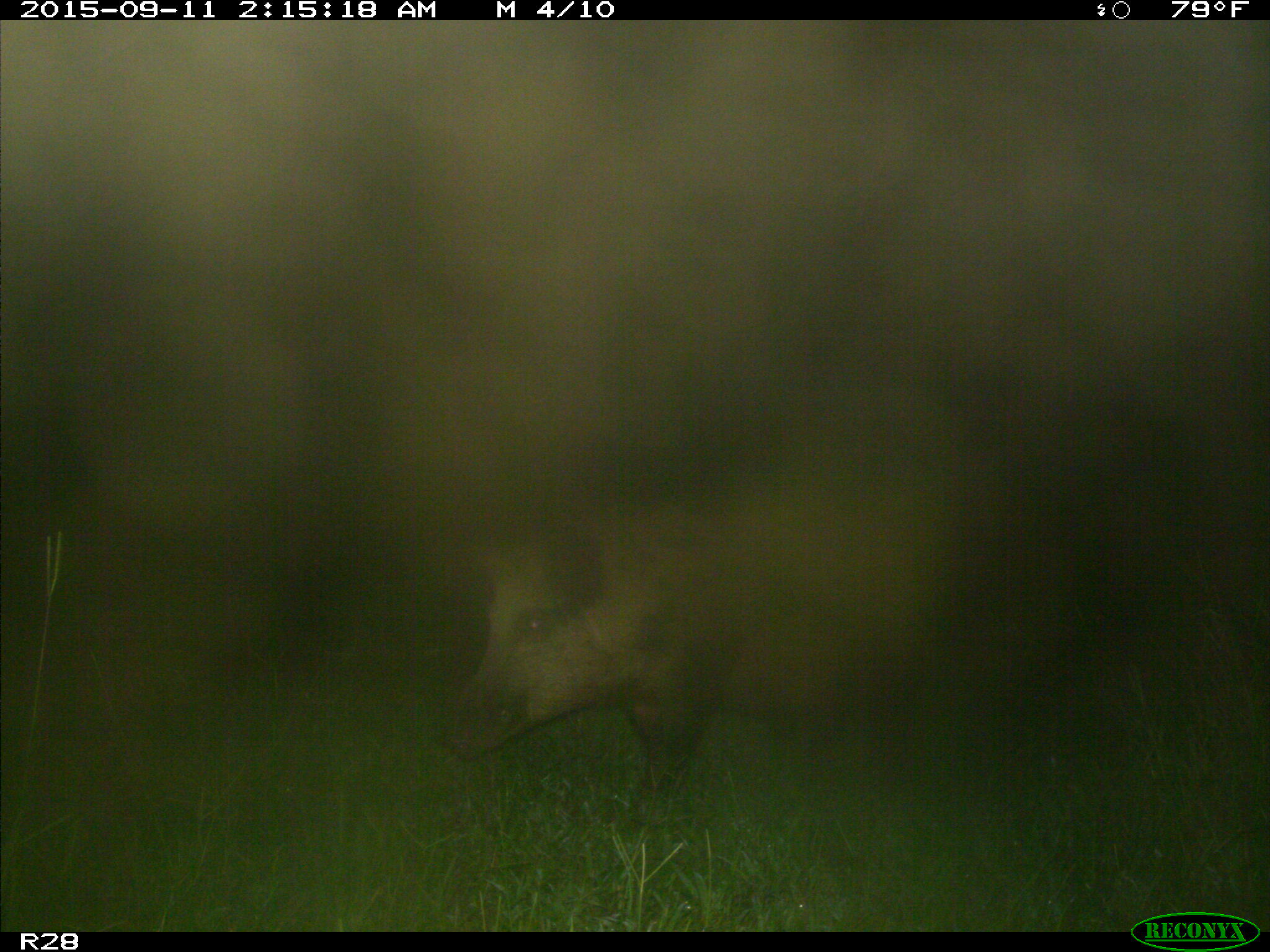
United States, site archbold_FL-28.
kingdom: Animalia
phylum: Chordata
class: Mammalia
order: Artiodactyla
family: Suidae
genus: Sus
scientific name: Sus scrofa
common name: wild boar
Sus scrofa (wild boar).